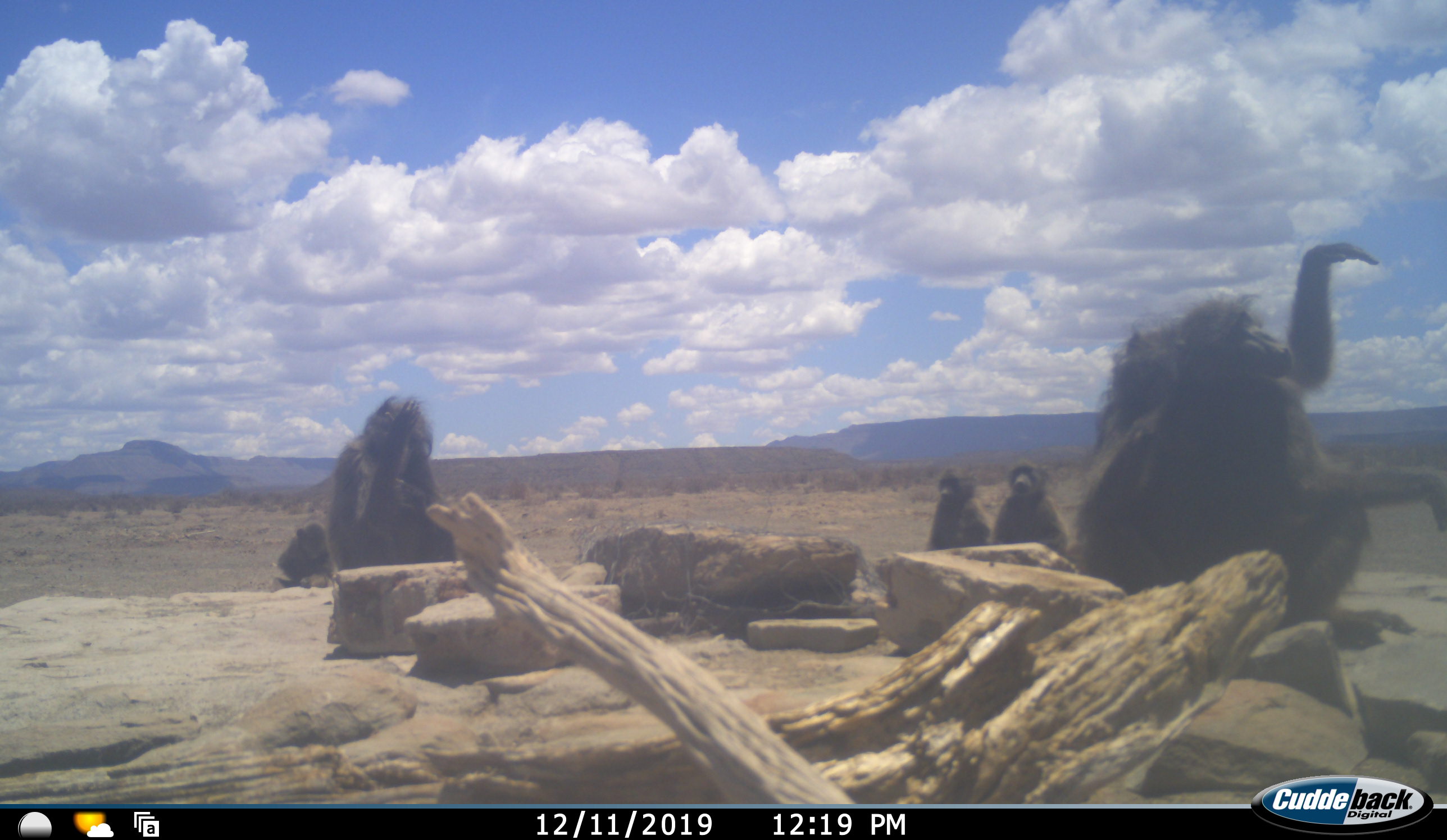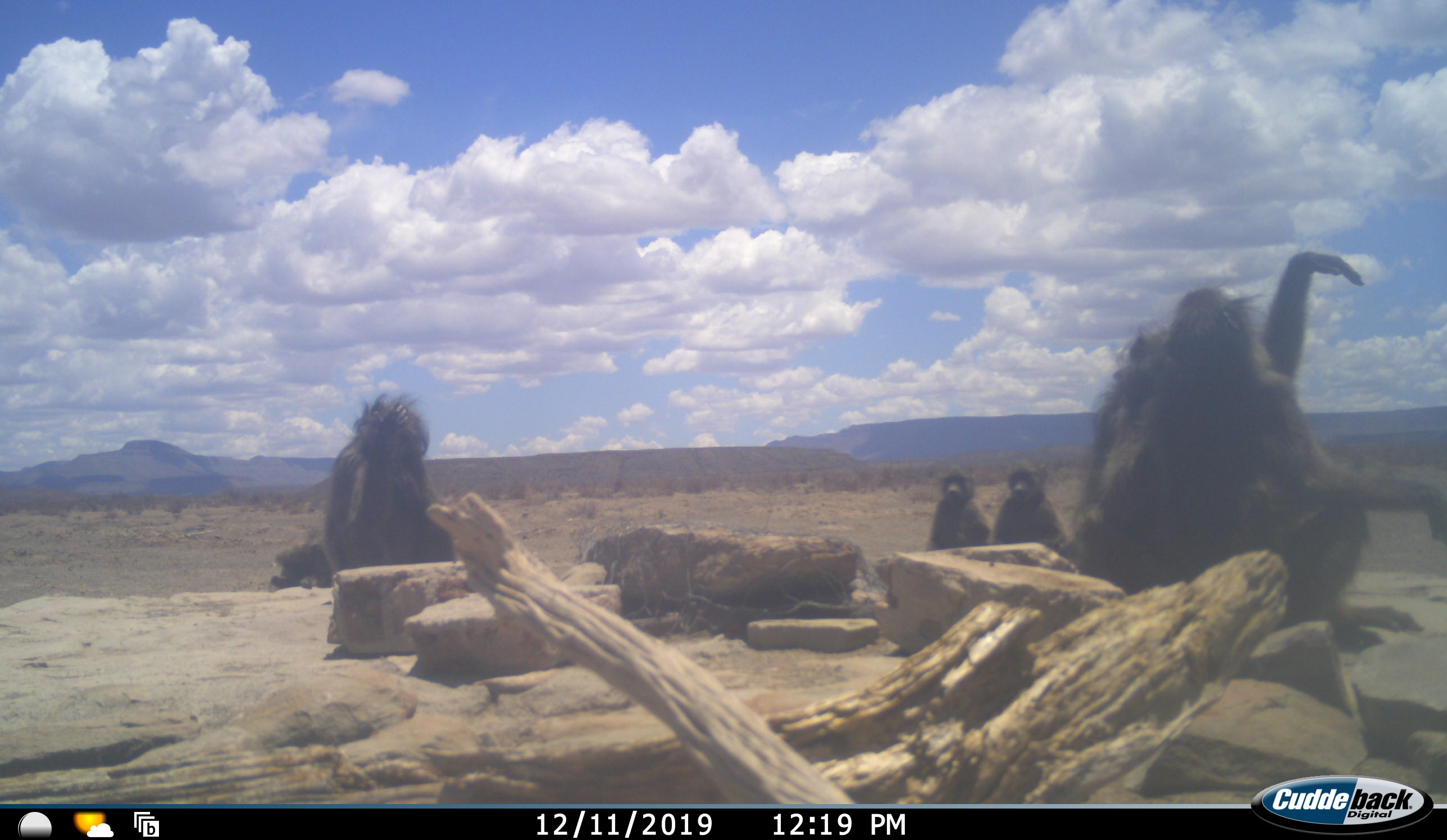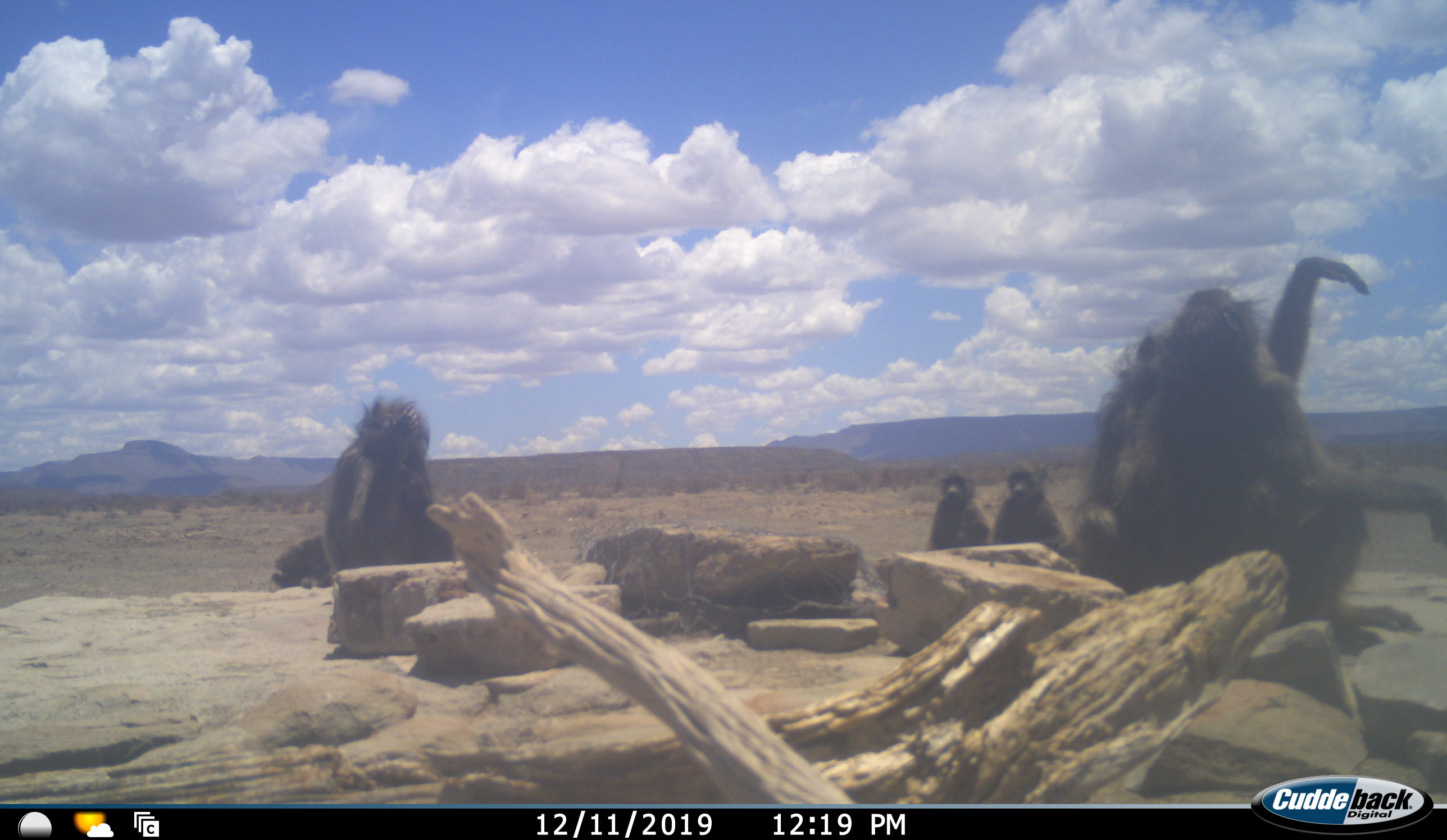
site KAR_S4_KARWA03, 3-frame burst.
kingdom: Animalia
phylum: Chordata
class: Mammalia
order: Primates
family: Cercopithecidae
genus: Papio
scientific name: Papio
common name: baboon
Baboon (Papio), count 6. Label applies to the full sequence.